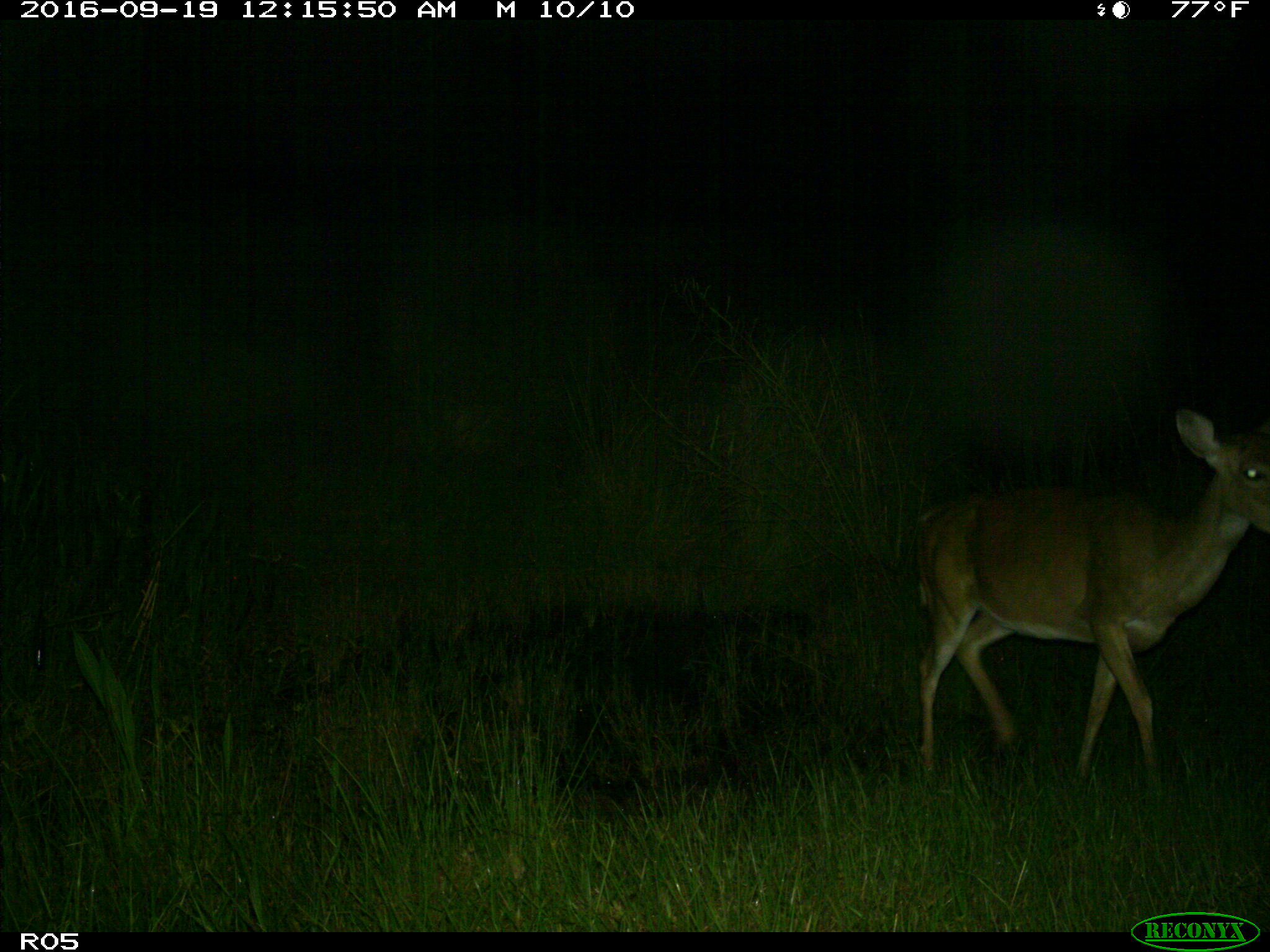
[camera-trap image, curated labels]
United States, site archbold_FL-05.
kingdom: Animalia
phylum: Chordata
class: Mammalia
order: Artiodactyla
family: Cervidae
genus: Odocoileus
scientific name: Odocoileus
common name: deer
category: unidentified deer